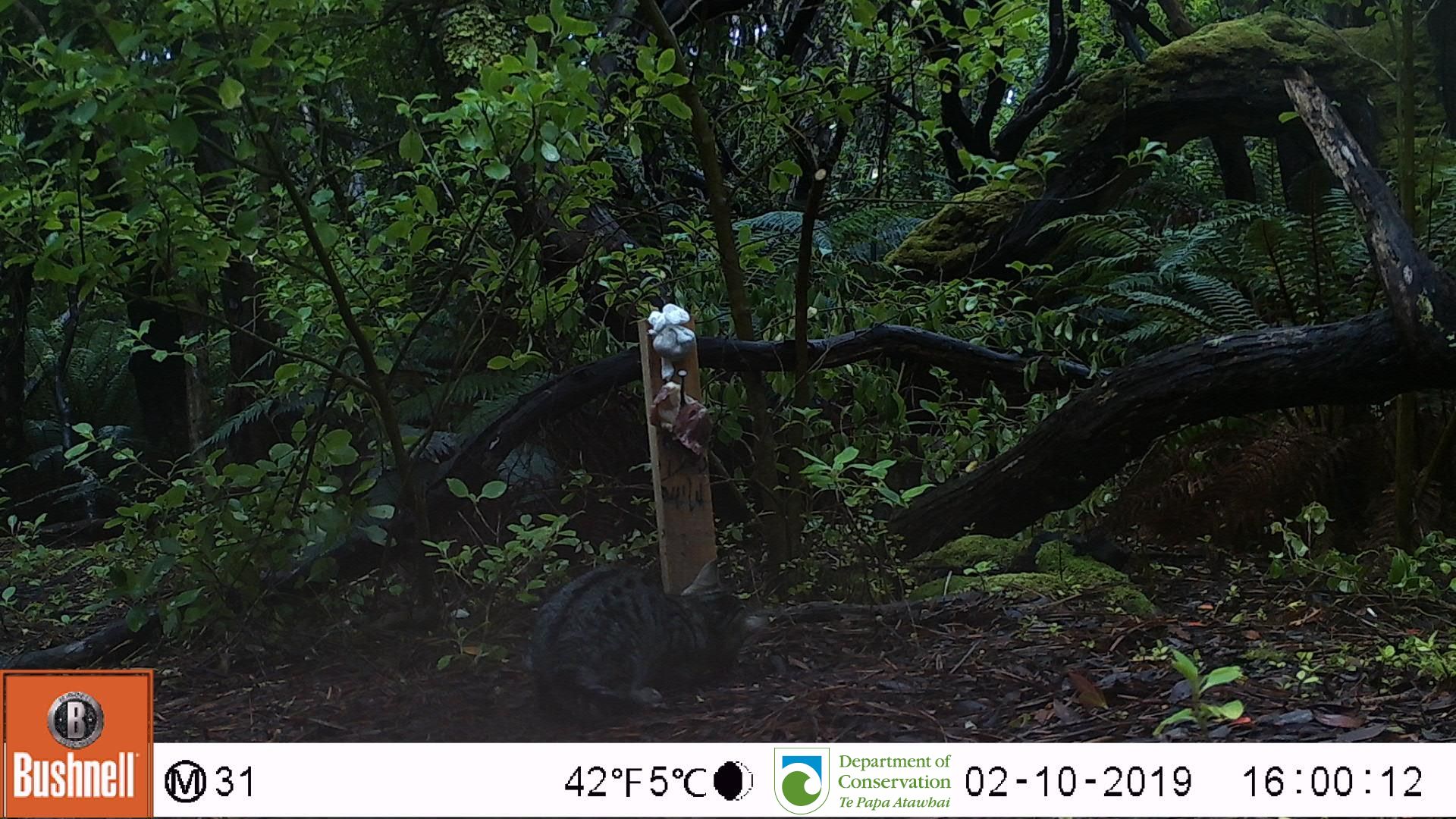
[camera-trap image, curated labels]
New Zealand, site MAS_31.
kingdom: Animalia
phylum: Chordata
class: Mammalia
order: Carnivora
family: Felidae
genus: Felis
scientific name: Felis catus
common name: domestic cat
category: cat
Cat (domestic cat) (Felis catus).